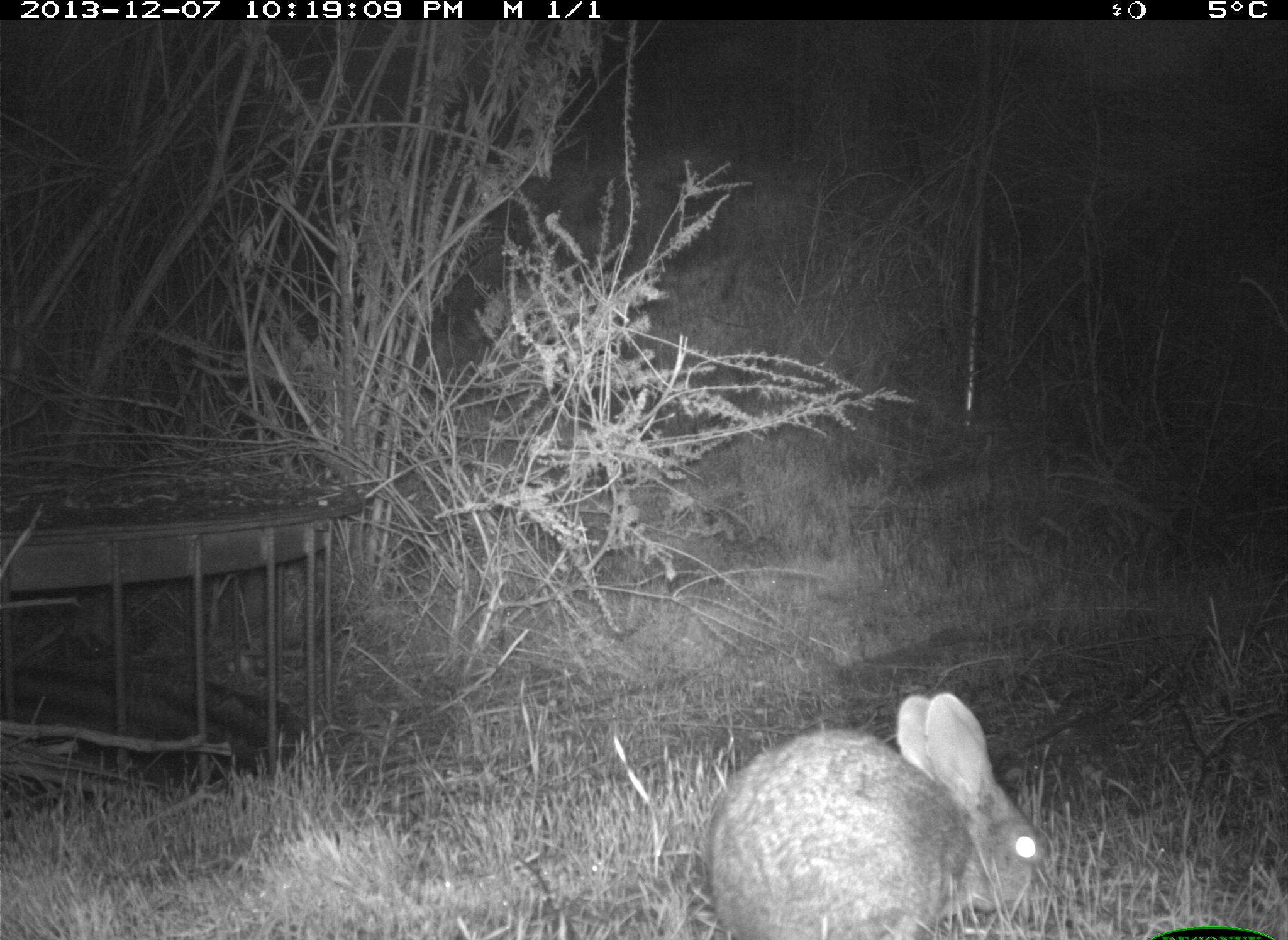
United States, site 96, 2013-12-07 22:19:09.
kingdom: Animalia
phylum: Chordata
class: Mammalia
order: Lagomorpha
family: Leporidae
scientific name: Leporidae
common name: rabbits and hares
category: rabbit